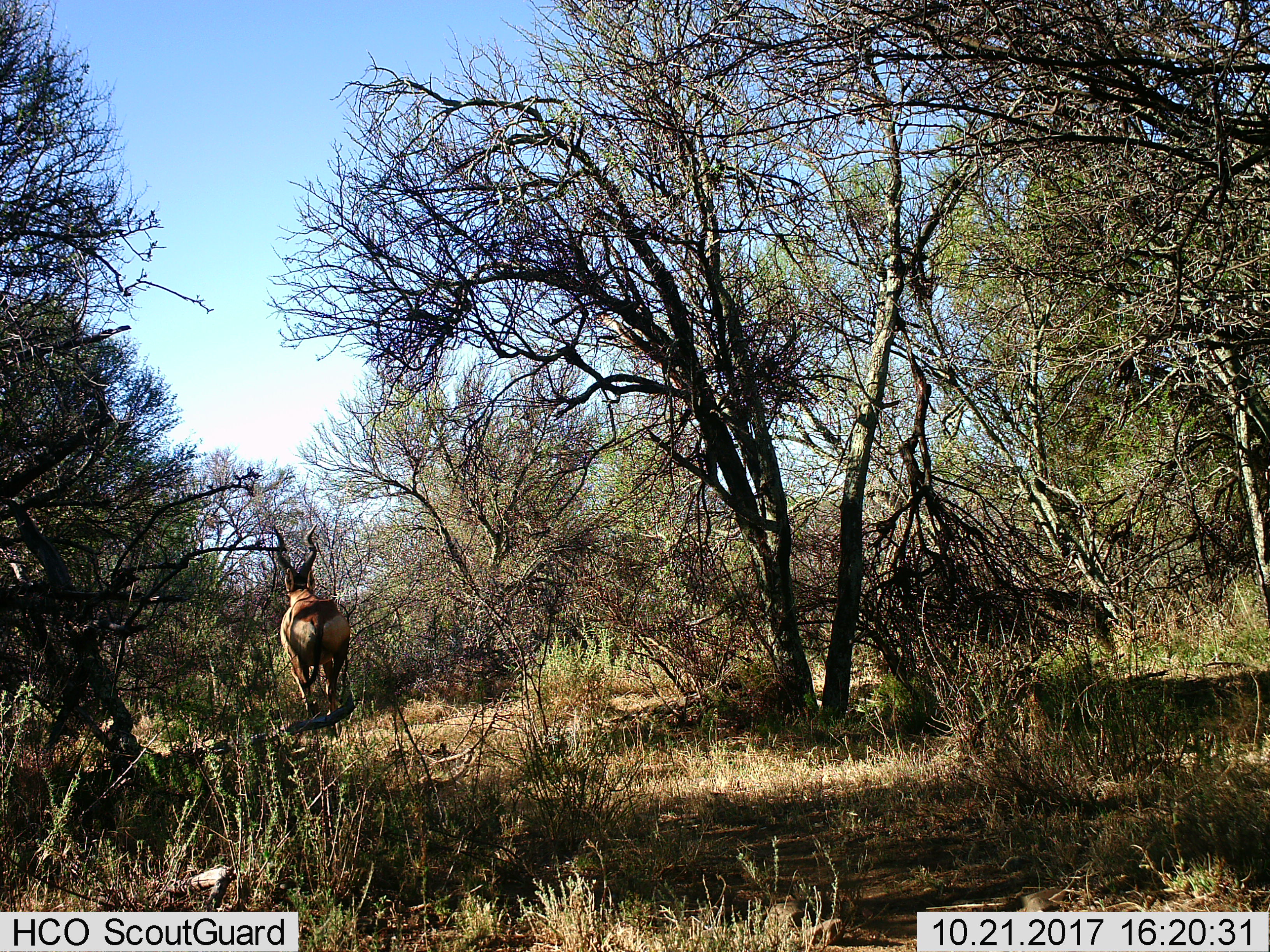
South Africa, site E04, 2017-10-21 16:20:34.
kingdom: Animalia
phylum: Chordata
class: Mammalia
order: Artiodactyla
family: Bovidae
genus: Alcelaphus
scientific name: Alcelaphus buselaphus caama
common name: red hartebeest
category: hartebeestred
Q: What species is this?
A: Hartebeestred (red hartebeest) (Alcelaphus buselaphus caama).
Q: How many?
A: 1.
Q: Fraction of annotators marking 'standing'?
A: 0%.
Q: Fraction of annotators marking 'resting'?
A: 0%.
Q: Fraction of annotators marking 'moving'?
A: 100%.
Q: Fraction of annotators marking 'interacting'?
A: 0%.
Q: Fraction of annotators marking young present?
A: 0%.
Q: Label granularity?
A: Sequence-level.